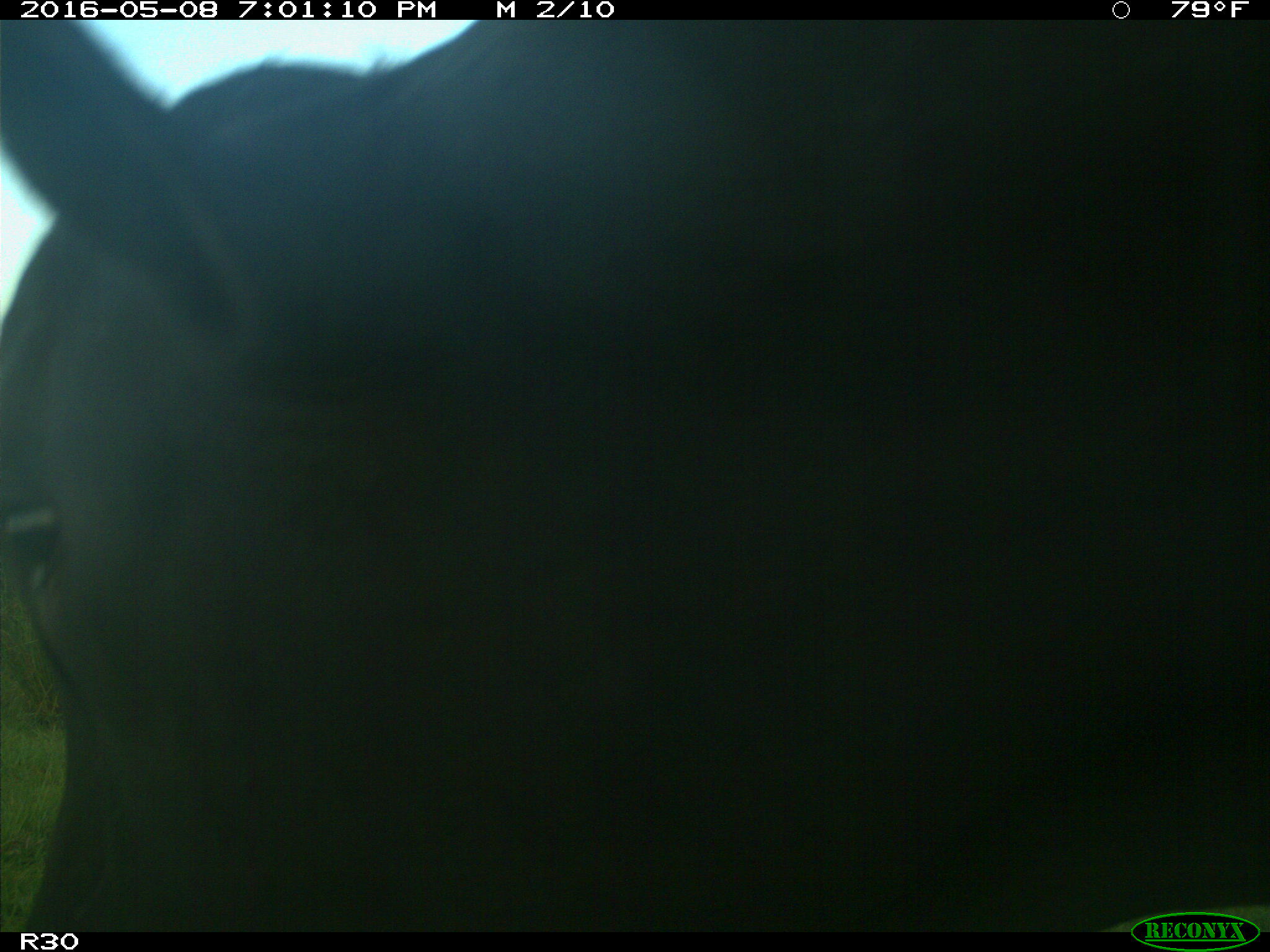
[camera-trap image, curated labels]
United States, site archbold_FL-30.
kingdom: Animalia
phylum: Chordata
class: Mammalia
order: Artiodactyla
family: Bovidae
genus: Bos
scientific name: Bos taurus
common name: domestic cow